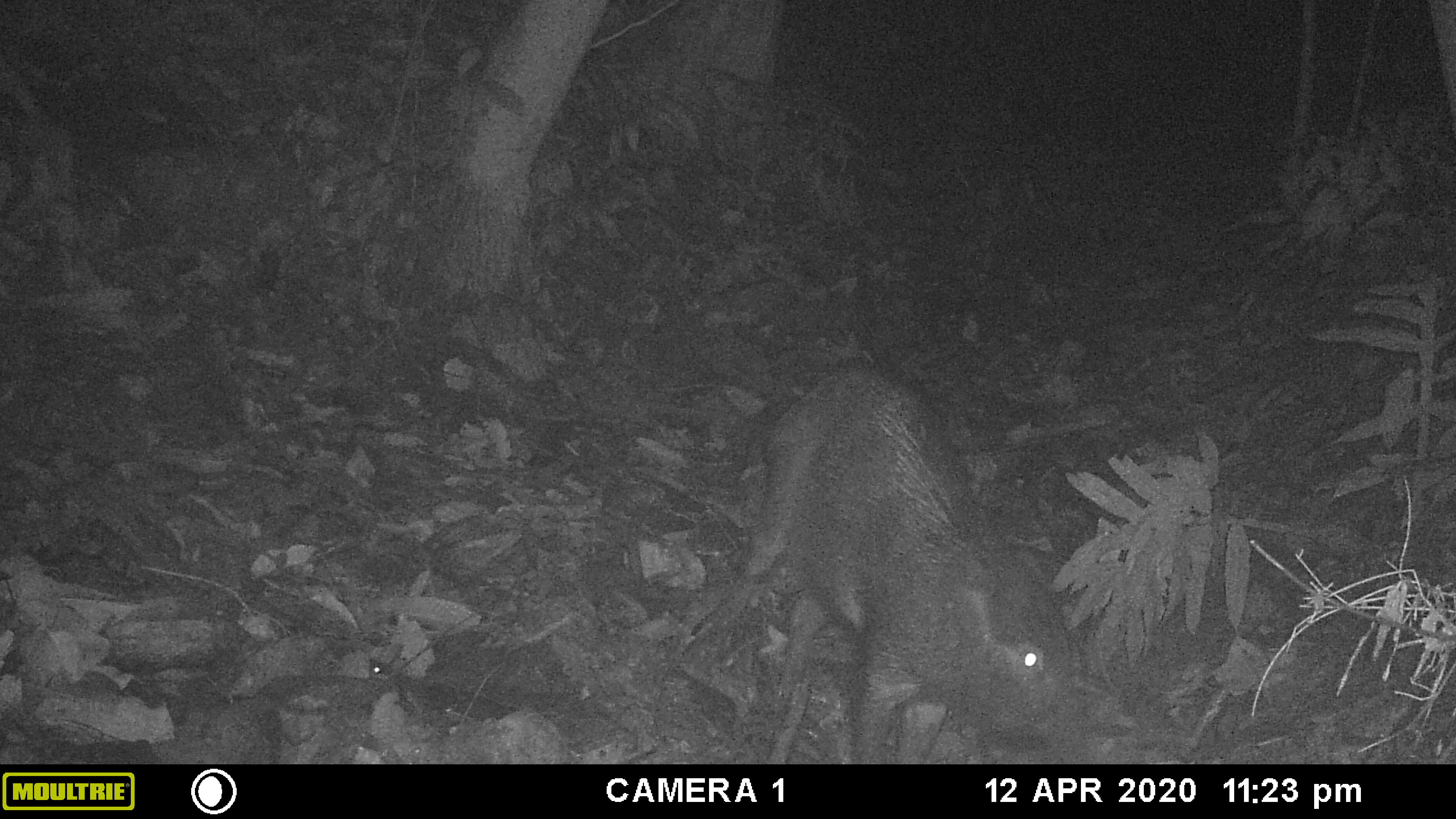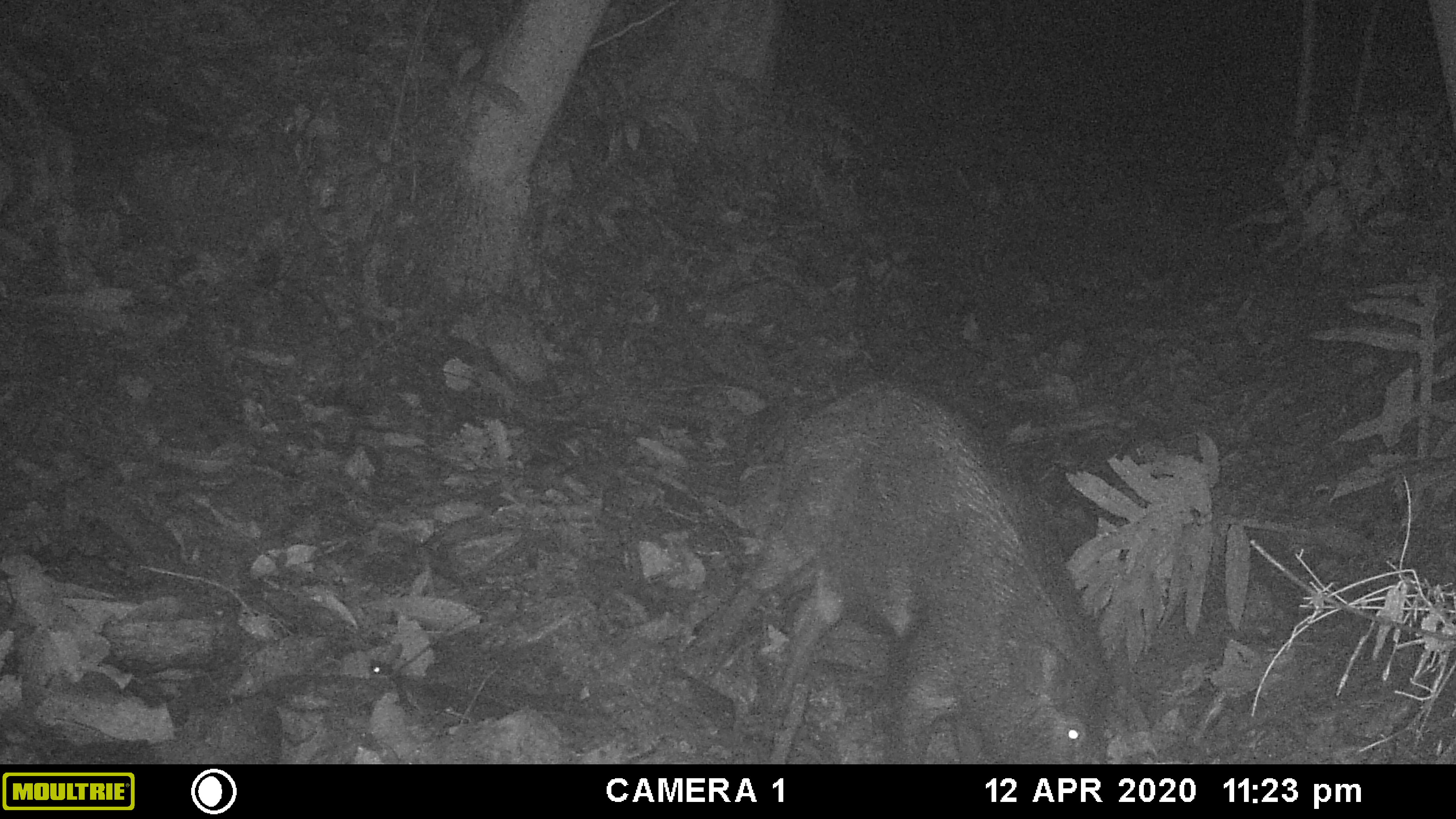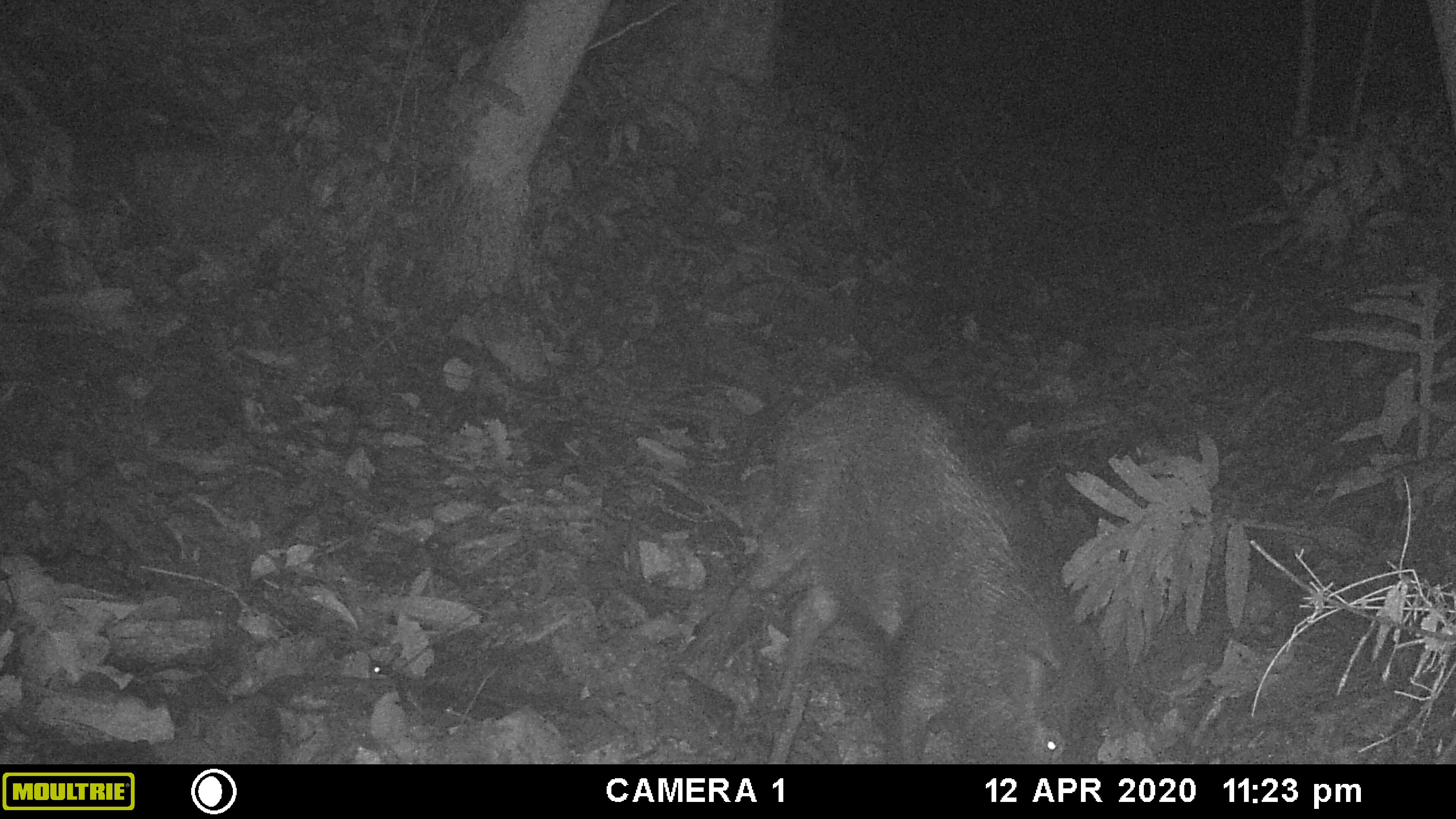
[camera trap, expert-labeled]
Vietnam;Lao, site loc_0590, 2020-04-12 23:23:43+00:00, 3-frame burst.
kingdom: Animalia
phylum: Chordata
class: Mammalia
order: Artiodactyla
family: Suidae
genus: Sus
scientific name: Sus scrofa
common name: eurasian wild pig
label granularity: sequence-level